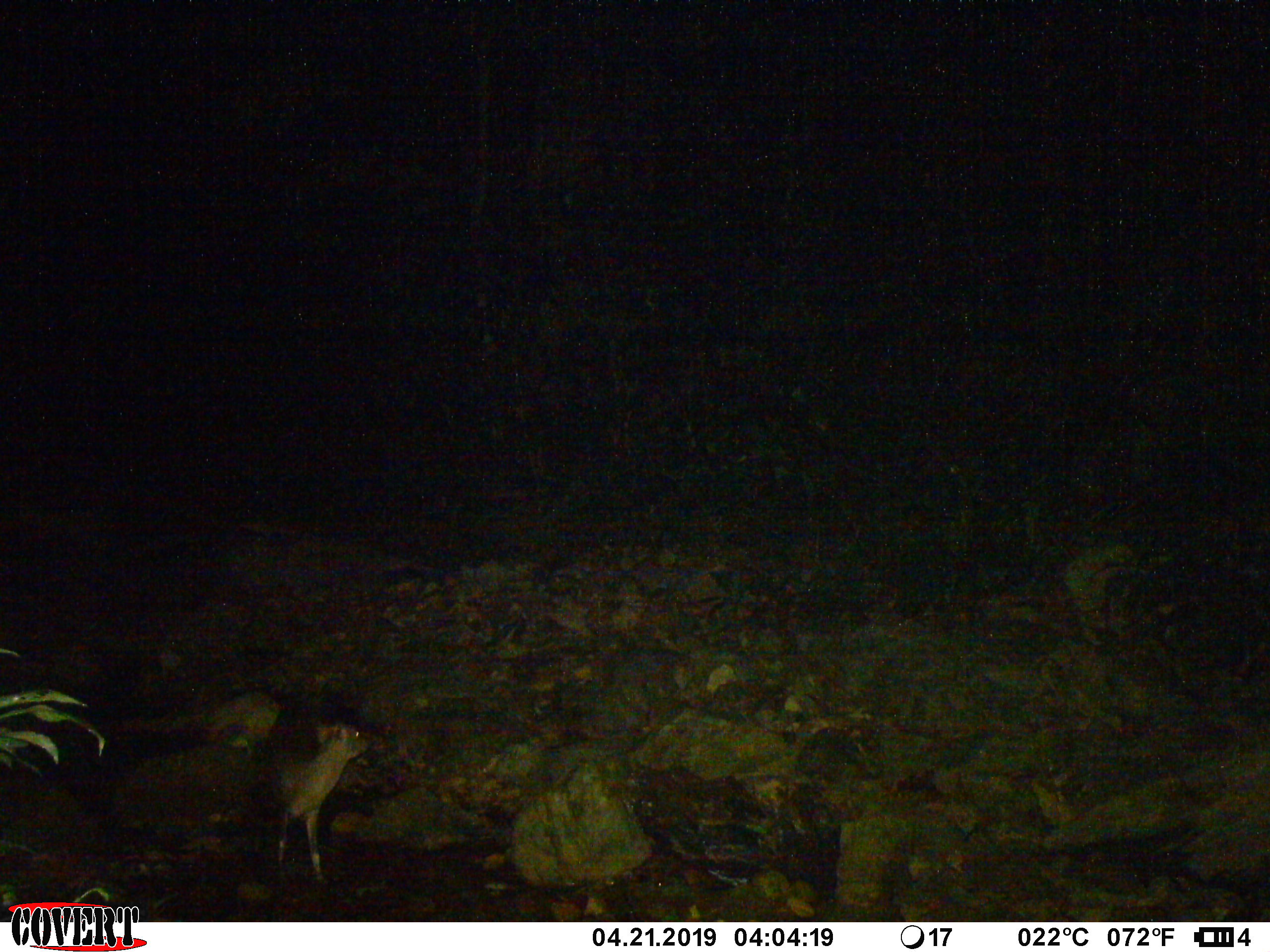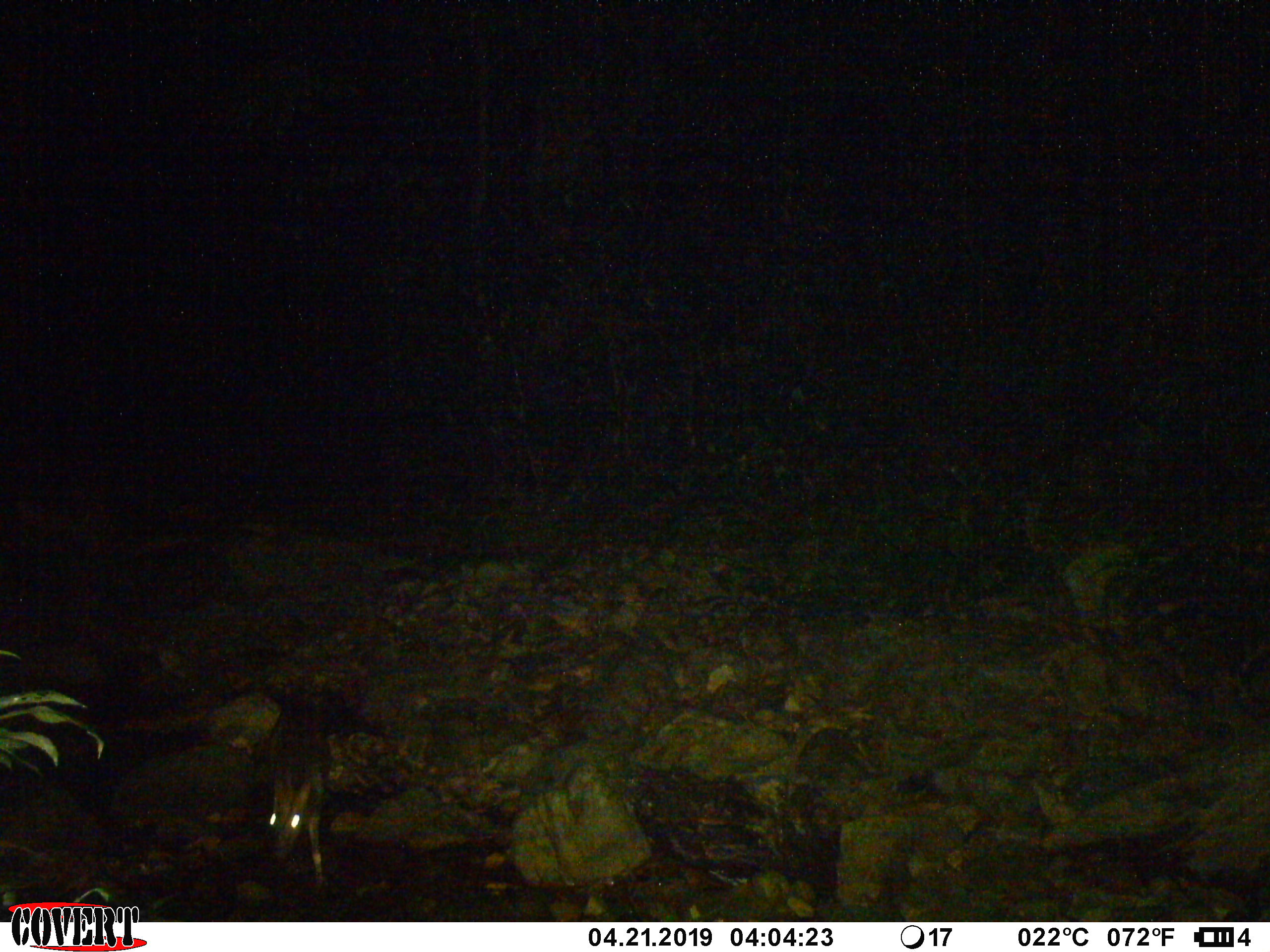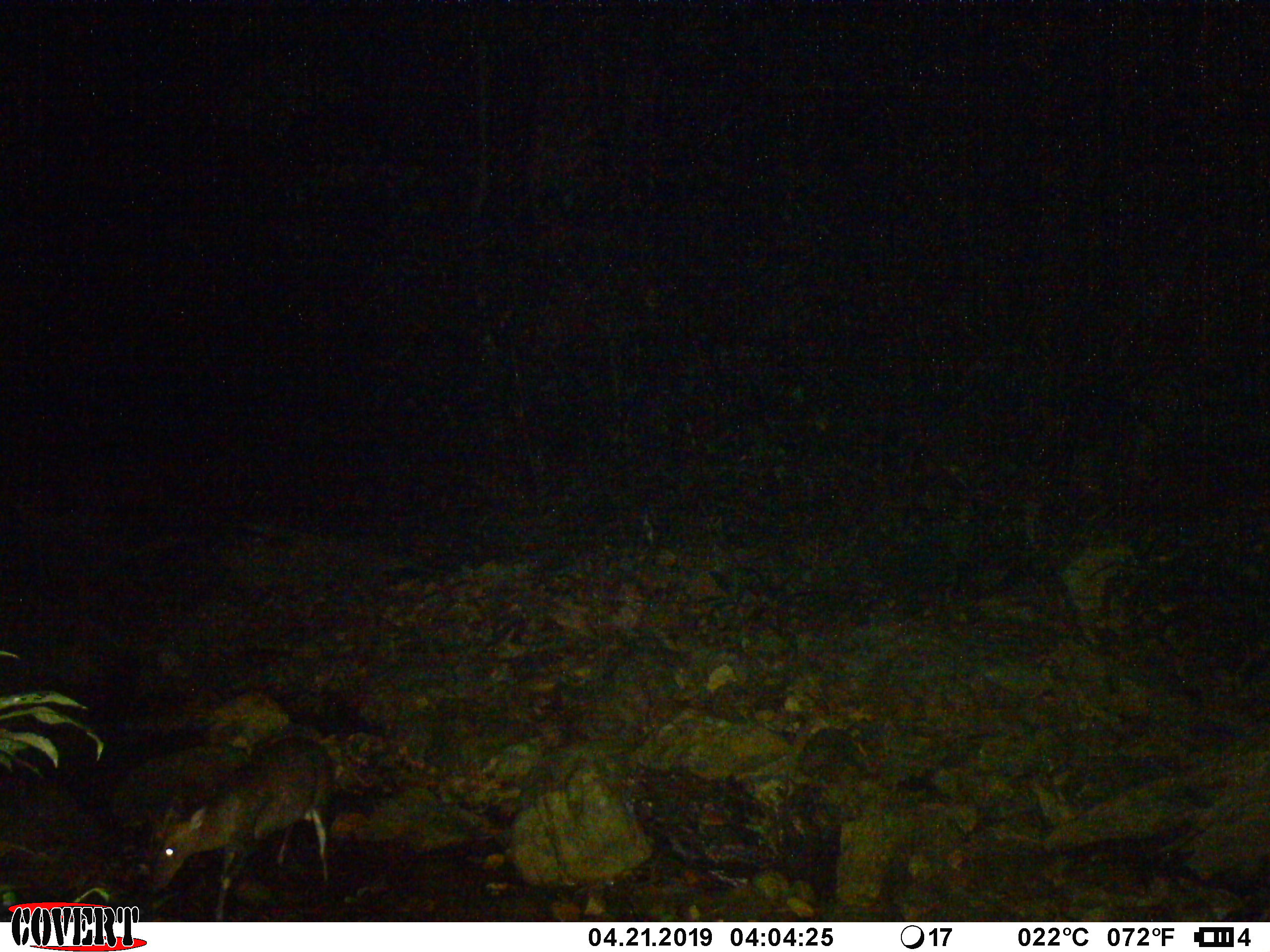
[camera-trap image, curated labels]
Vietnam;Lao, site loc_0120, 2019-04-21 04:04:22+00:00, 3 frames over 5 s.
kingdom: Animalia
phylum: Chordata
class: Mammalia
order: Artiodactyla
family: Cervidae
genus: Muntiacus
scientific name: Muntiacus rooseveltorum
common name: roosevelt's muntjac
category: roosevelts muntjac group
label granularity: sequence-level